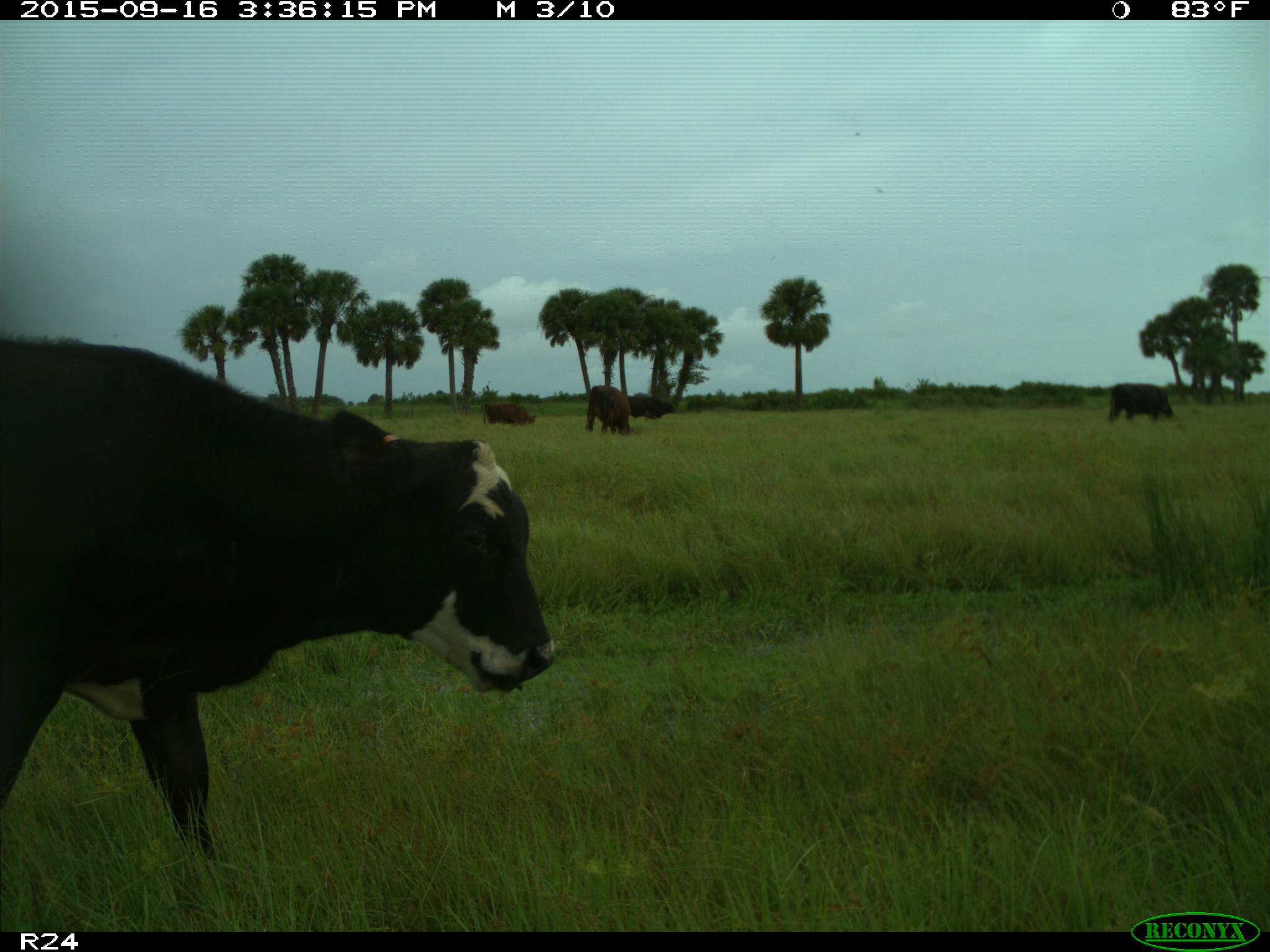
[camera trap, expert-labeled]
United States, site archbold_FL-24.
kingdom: Animalia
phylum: Chordata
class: Mammalia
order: Artiodactyla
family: Bovidae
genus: Bos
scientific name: Bos taurus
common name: domestic cow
Bos taurus (domestic cow).